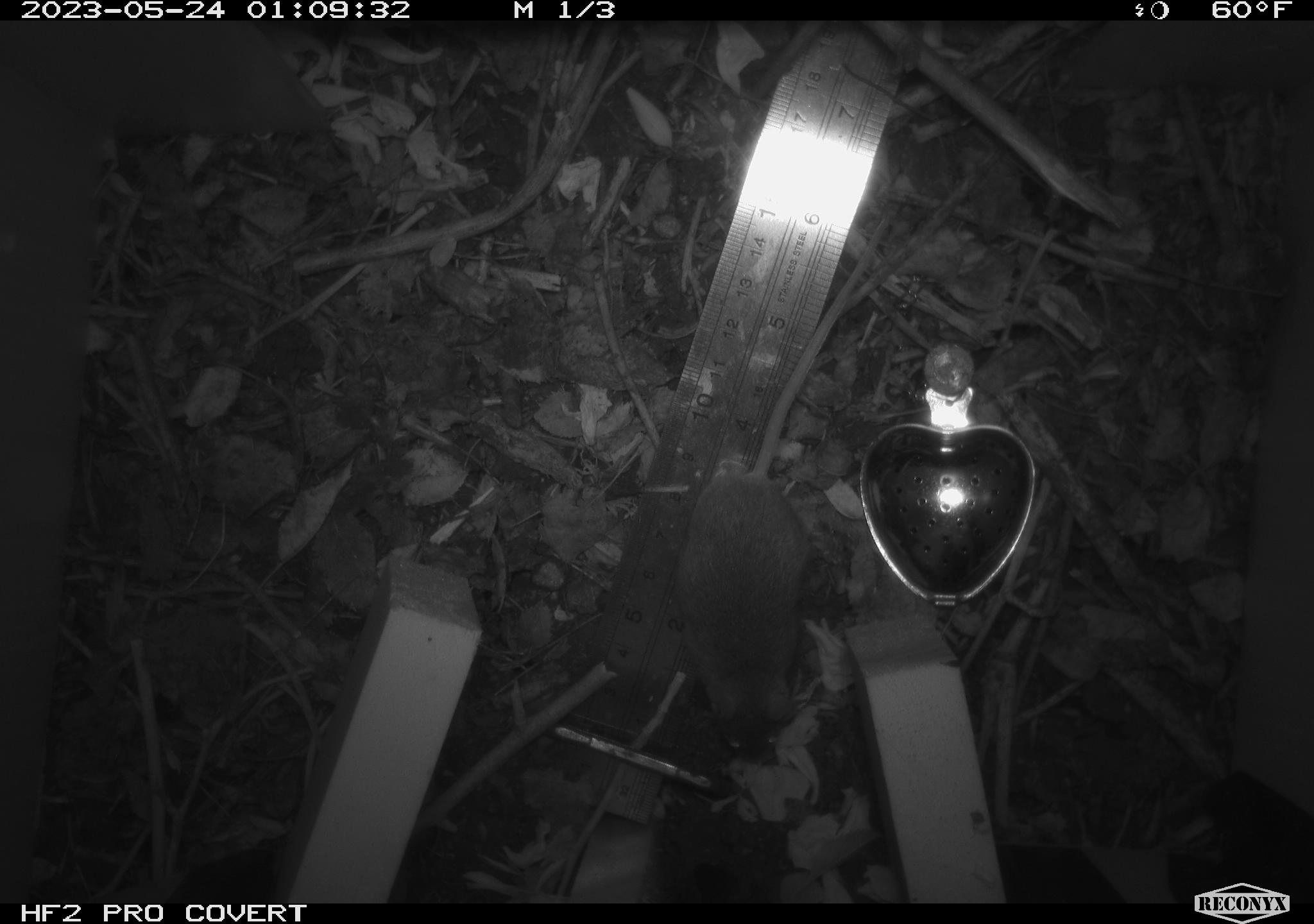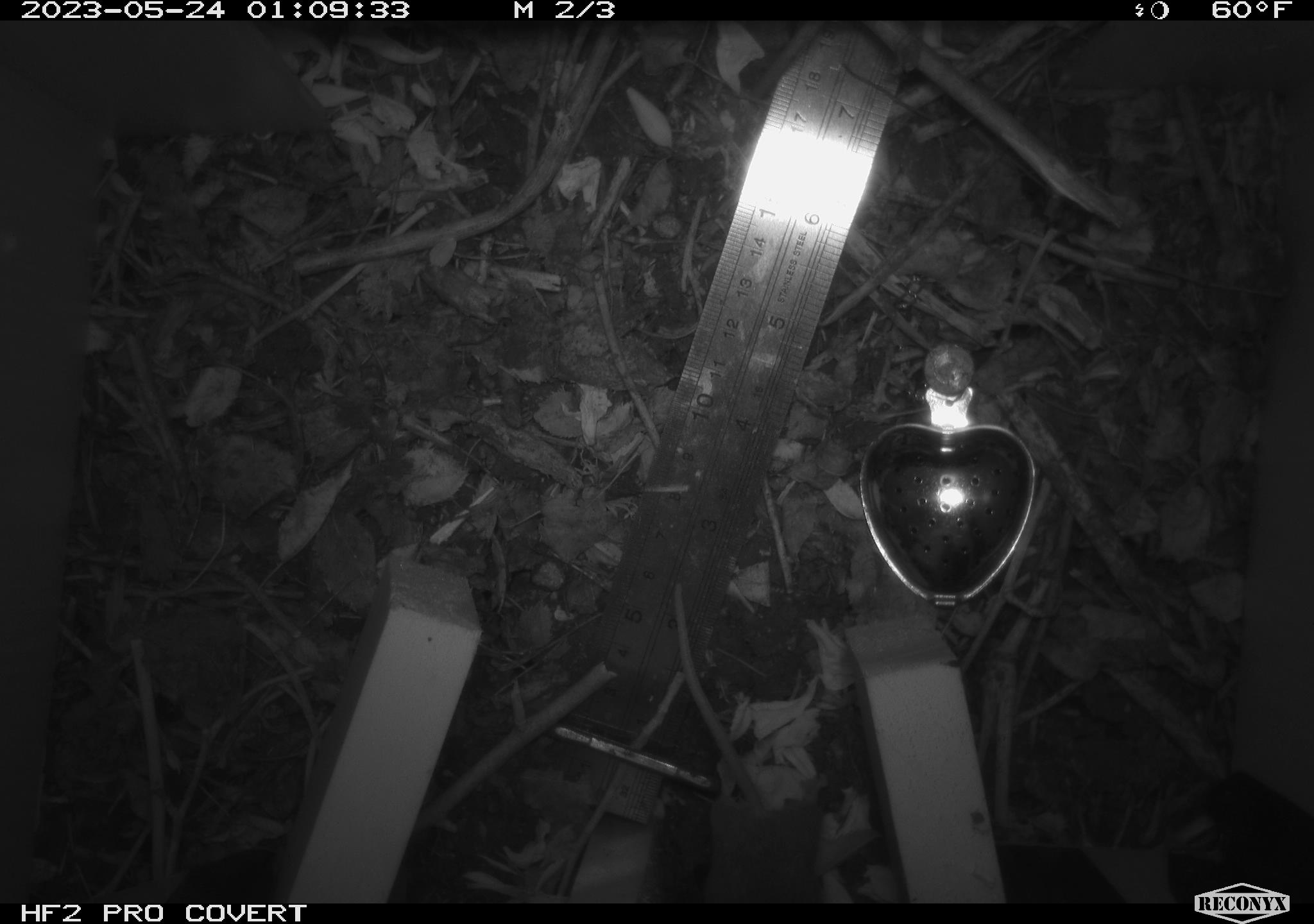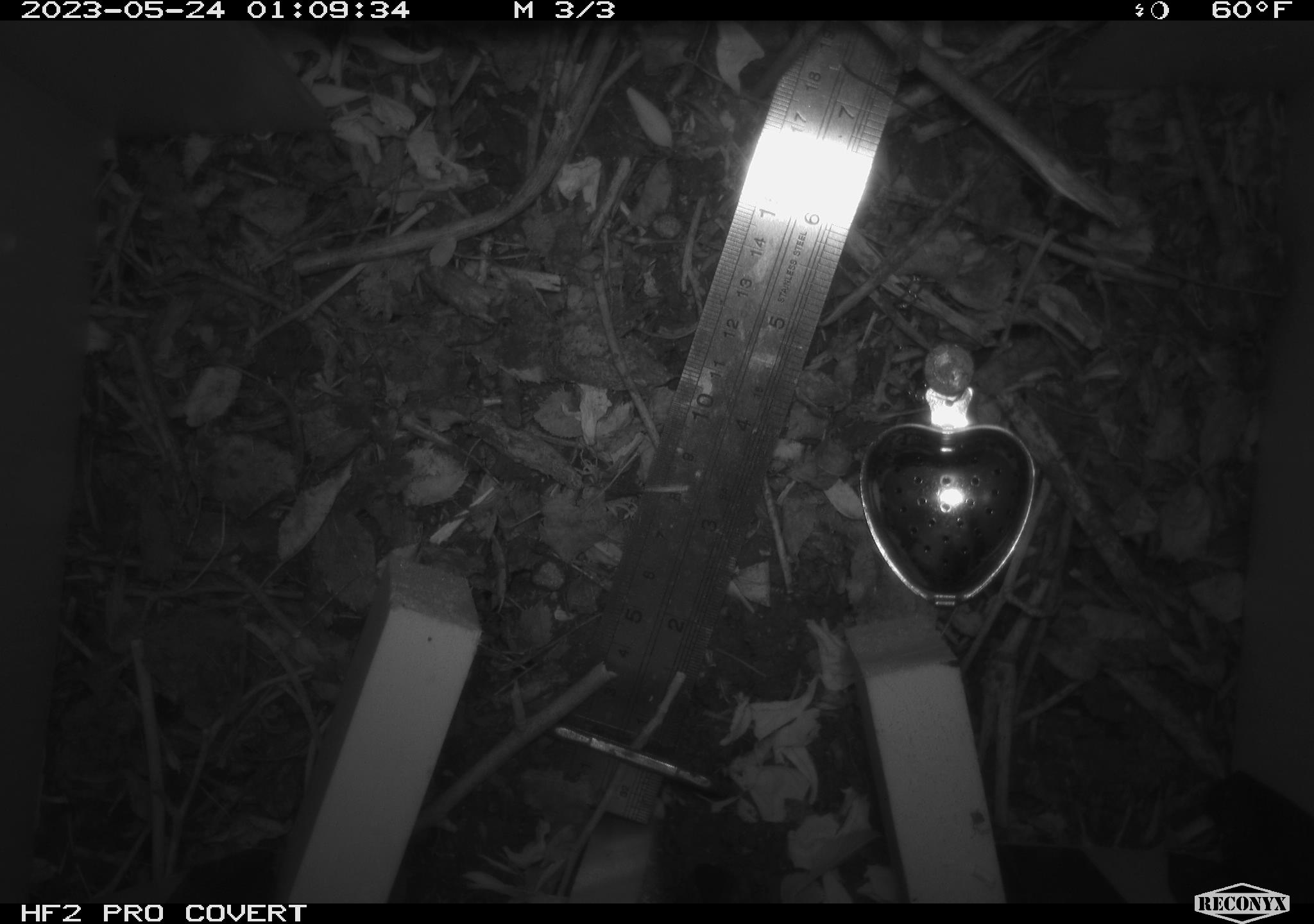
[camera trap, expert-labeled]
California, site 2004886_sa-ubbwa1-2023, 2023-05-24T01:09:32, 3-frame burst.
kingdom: Animalia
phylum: Chordata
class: Mammalia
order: Rodentia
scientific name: Rodentia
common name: mouse species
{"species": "mouse species (Rodentia)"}